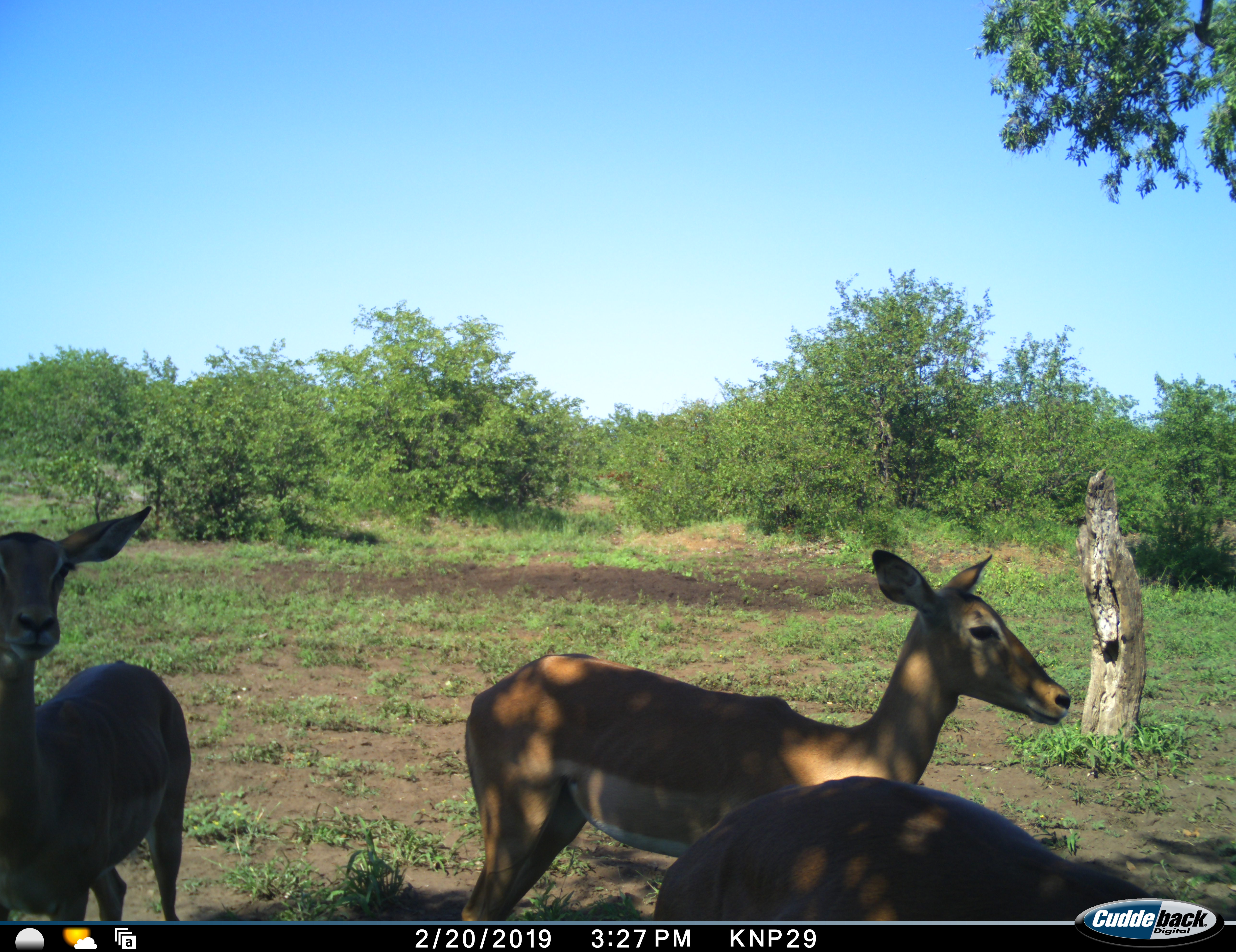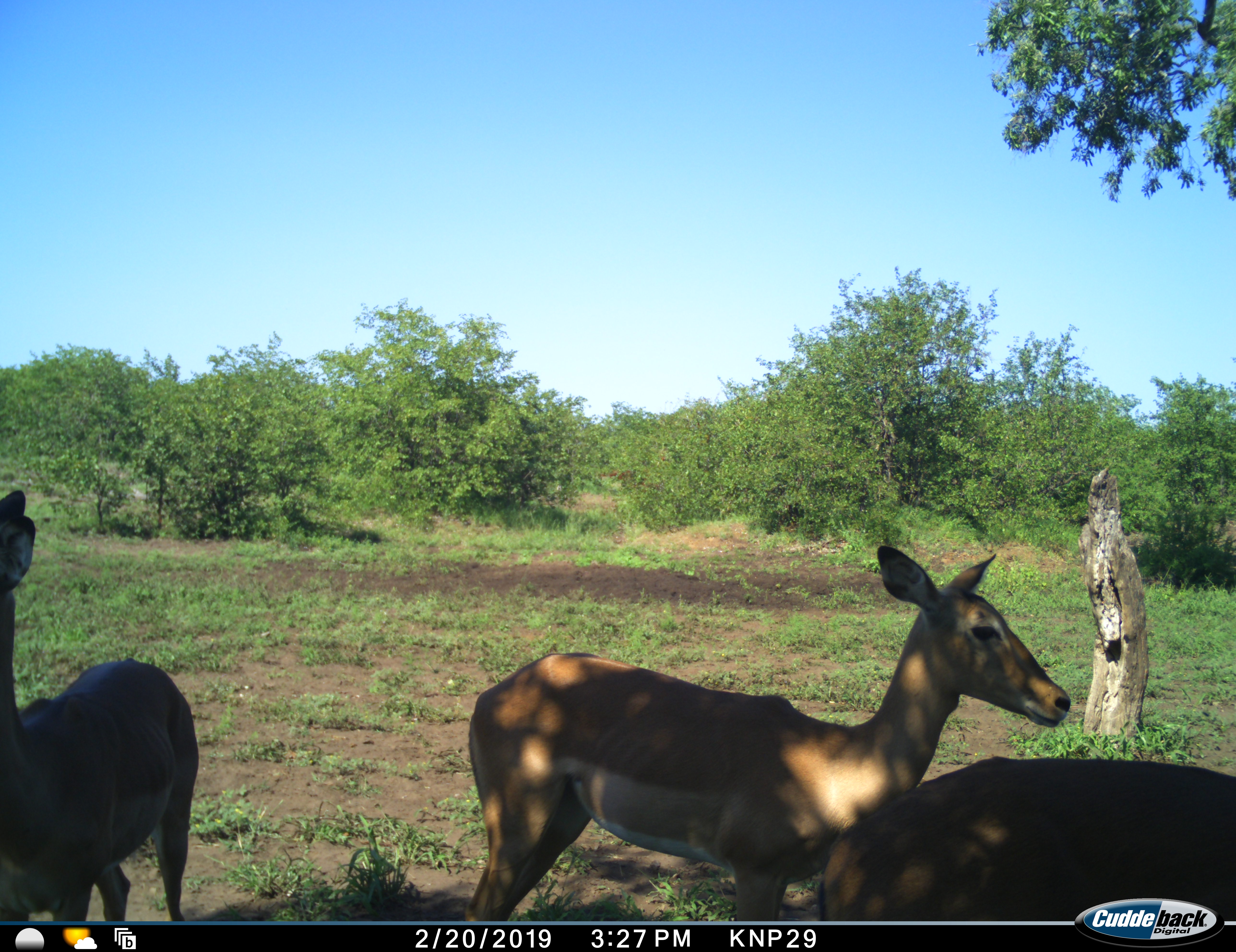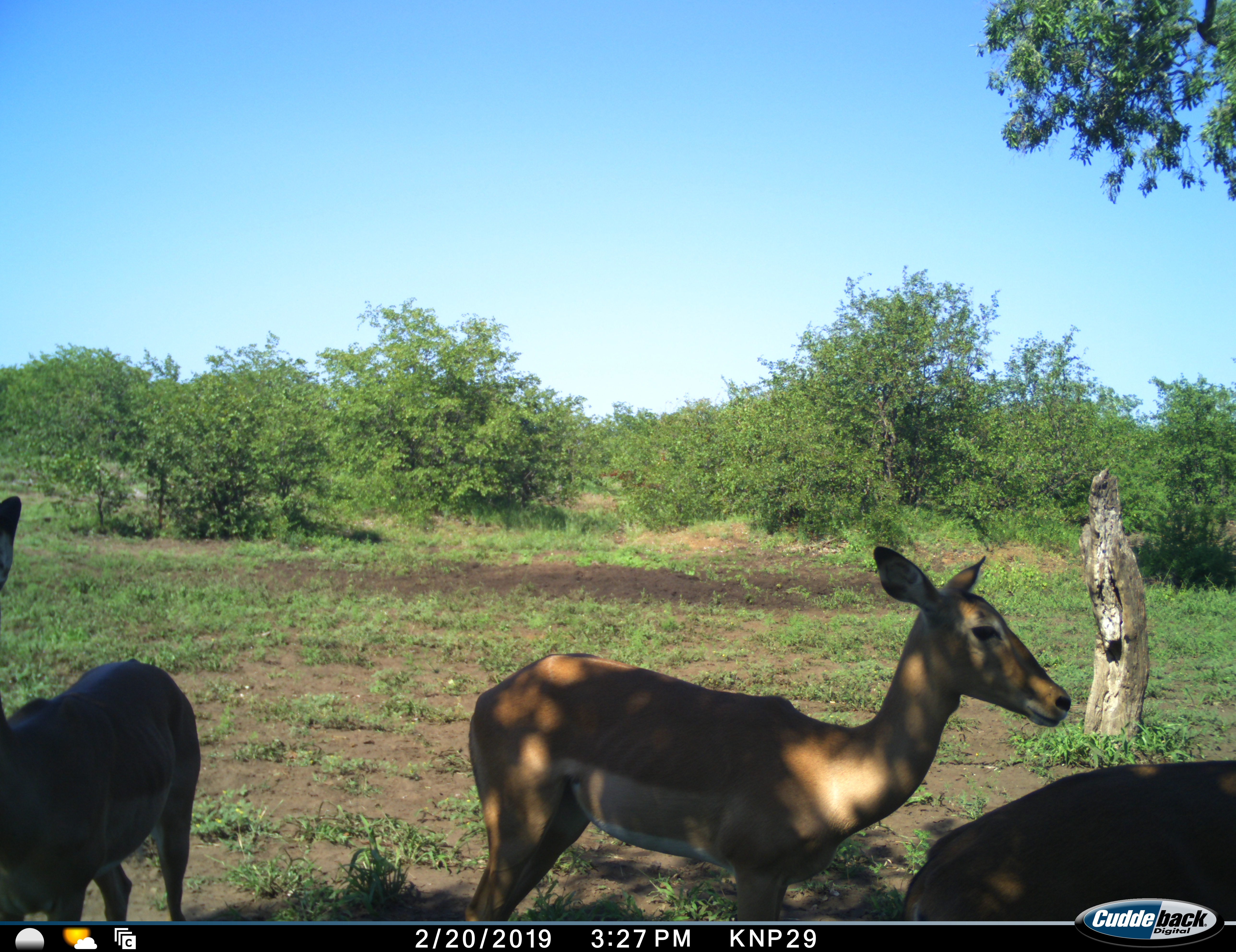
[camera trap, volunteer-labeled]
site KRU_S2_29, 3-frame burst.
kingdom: Animalia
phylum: Chordata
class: Mammalia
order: Artiodactyla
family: Bovidae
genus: Aepyceros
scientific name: Aepyceros melampus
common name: impala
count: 3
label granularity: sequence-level